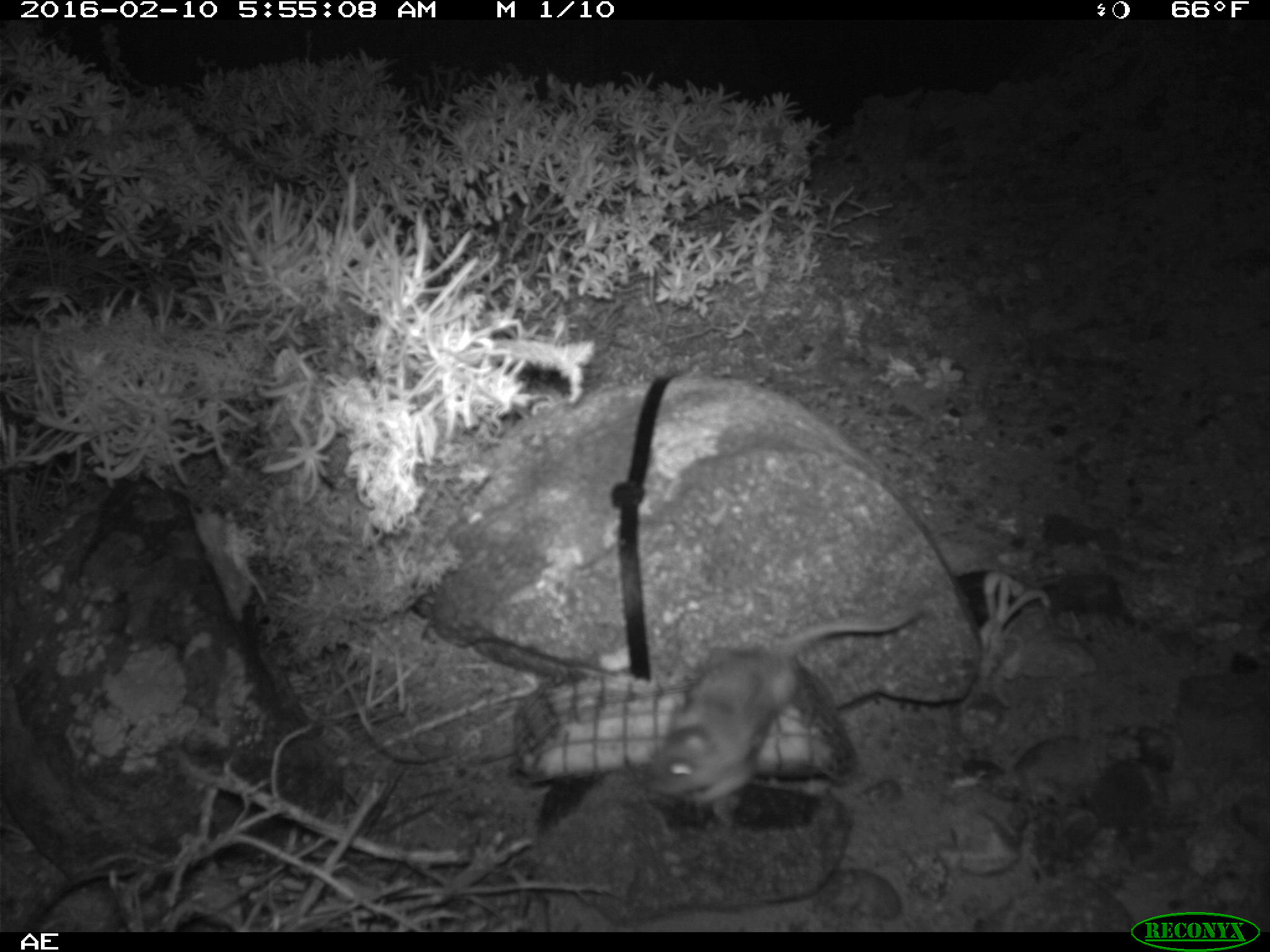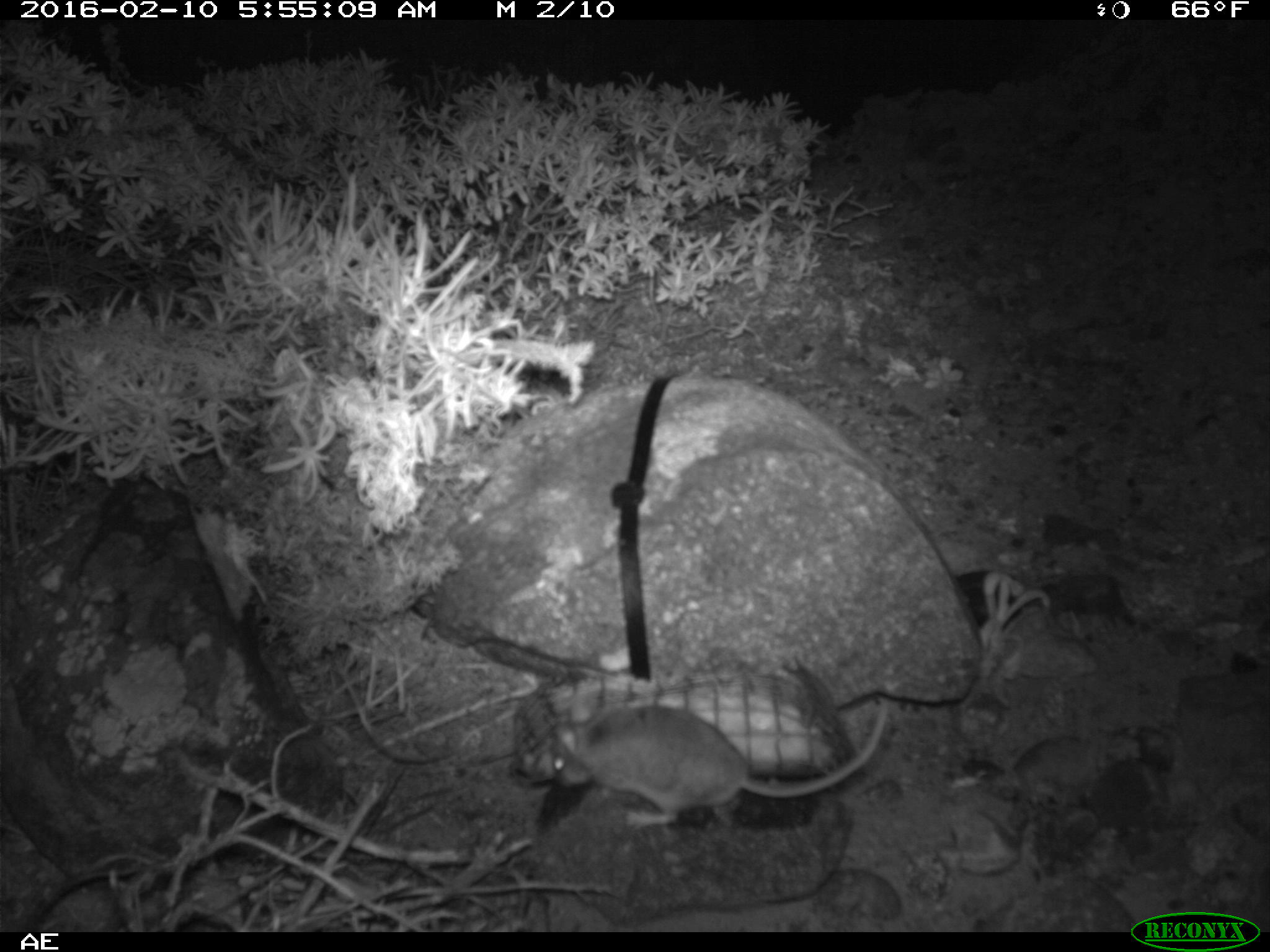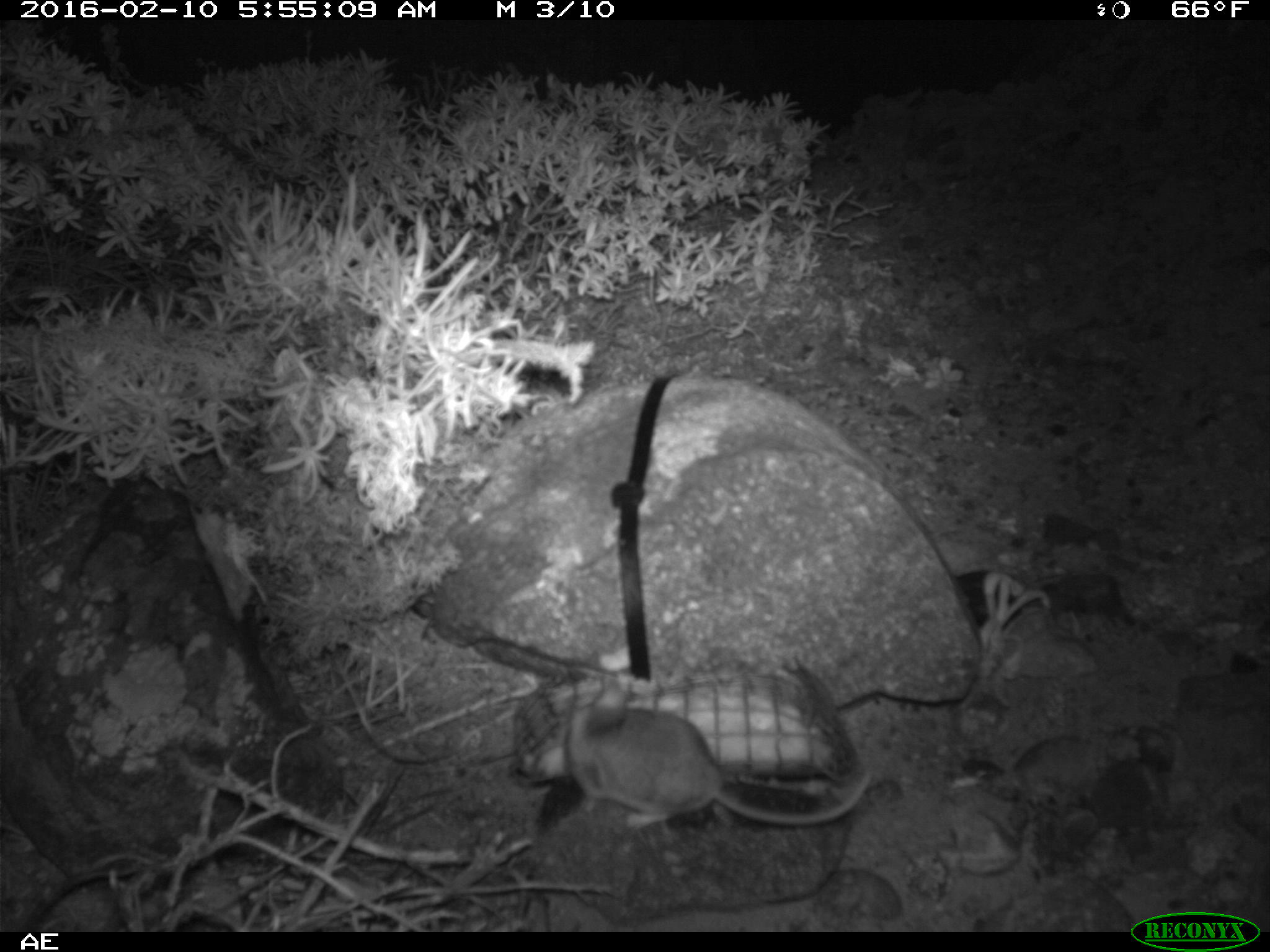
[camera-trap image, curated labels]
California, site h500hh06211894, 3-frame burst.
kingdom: Animalia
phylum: Chordata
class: Mammalia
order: Rodentia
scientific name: Rodentia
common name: rodent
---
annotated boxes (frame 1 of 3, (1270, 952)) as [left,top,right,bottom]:
rodent: [651,610,922,800]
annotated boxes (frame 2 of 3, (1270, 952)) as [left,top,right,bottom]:
rodent: [546,700,892,830]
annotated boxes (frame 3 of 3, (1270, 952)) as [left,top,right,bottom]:
rodent: [564,672,874,829]